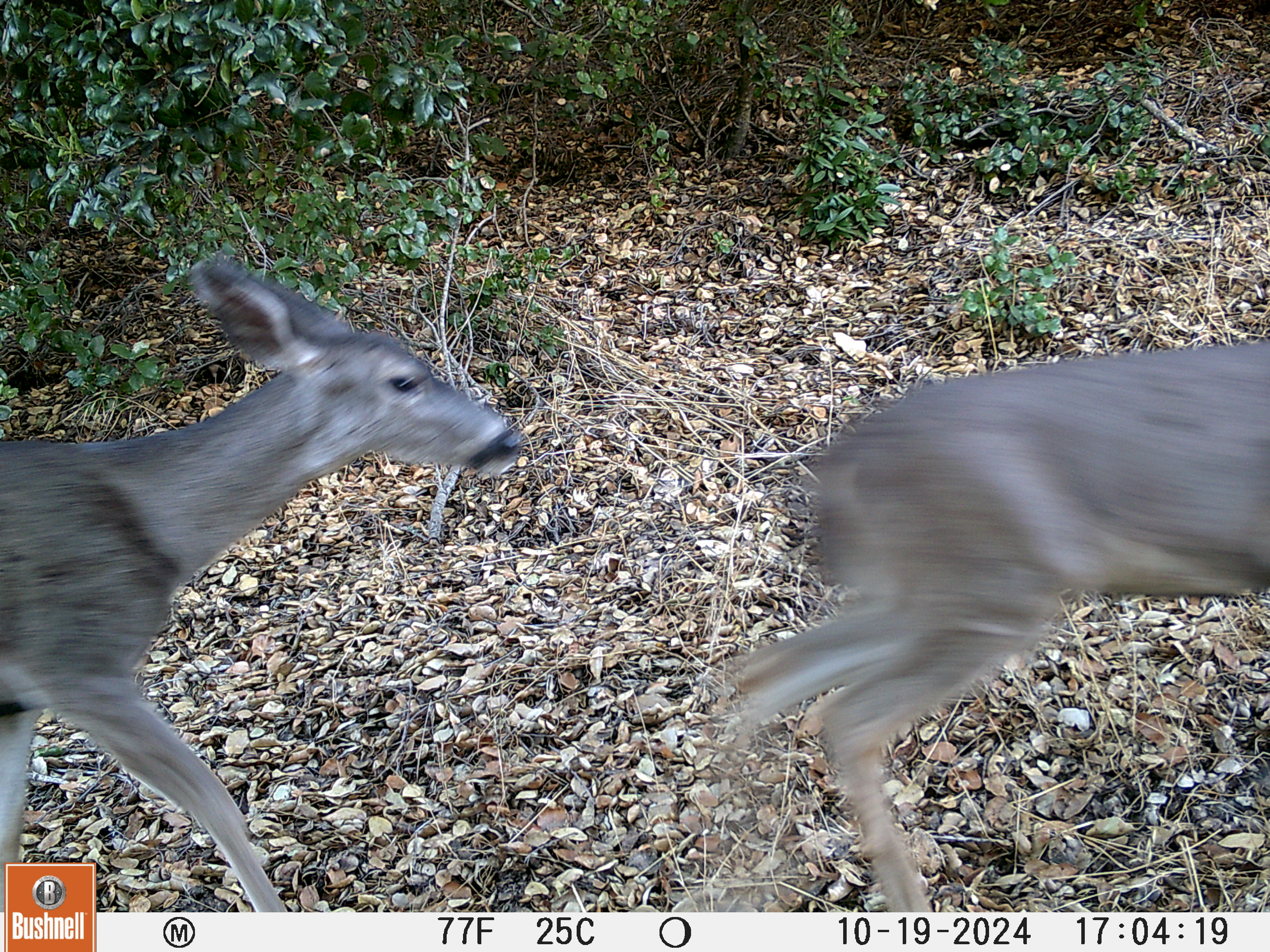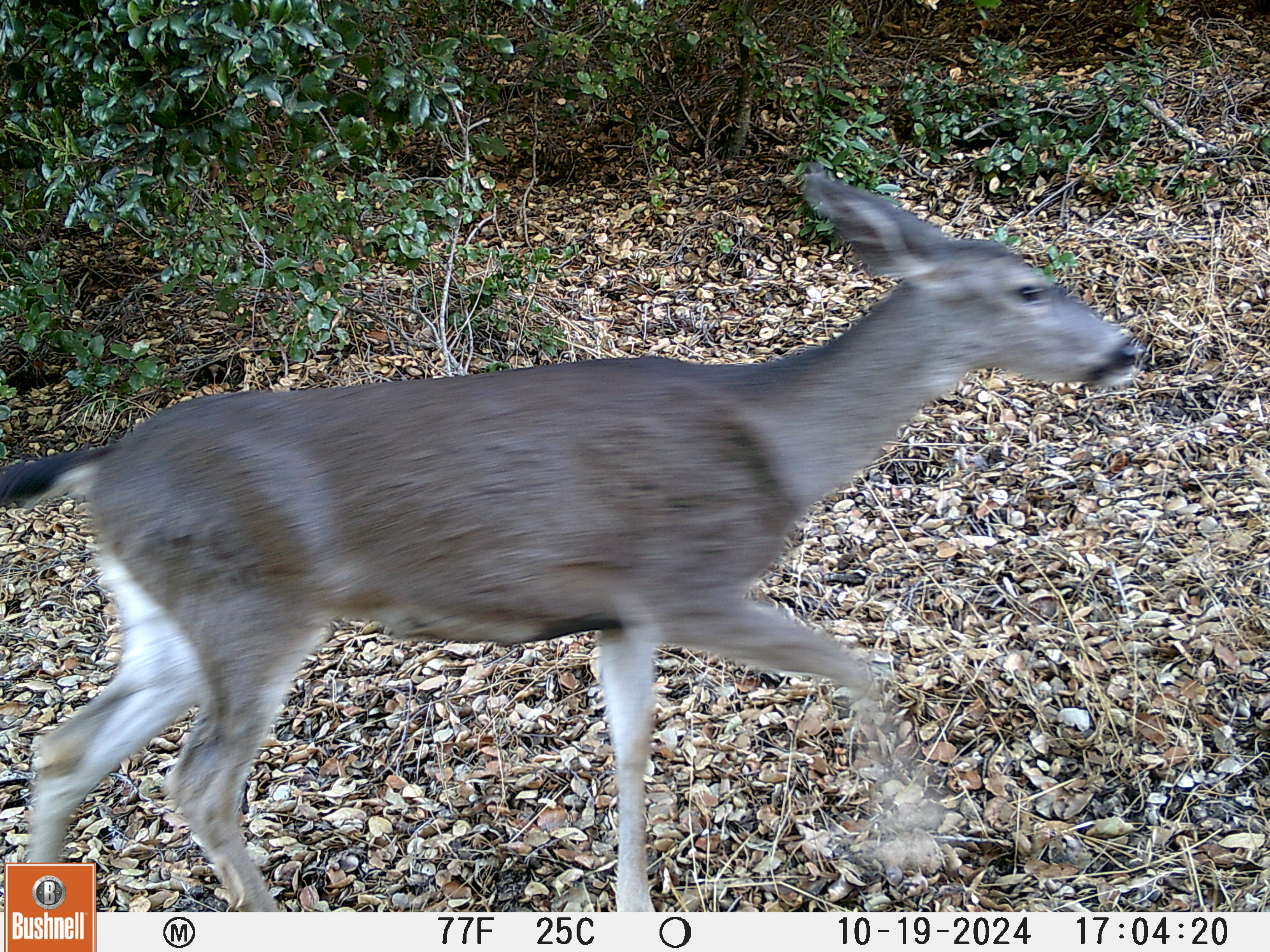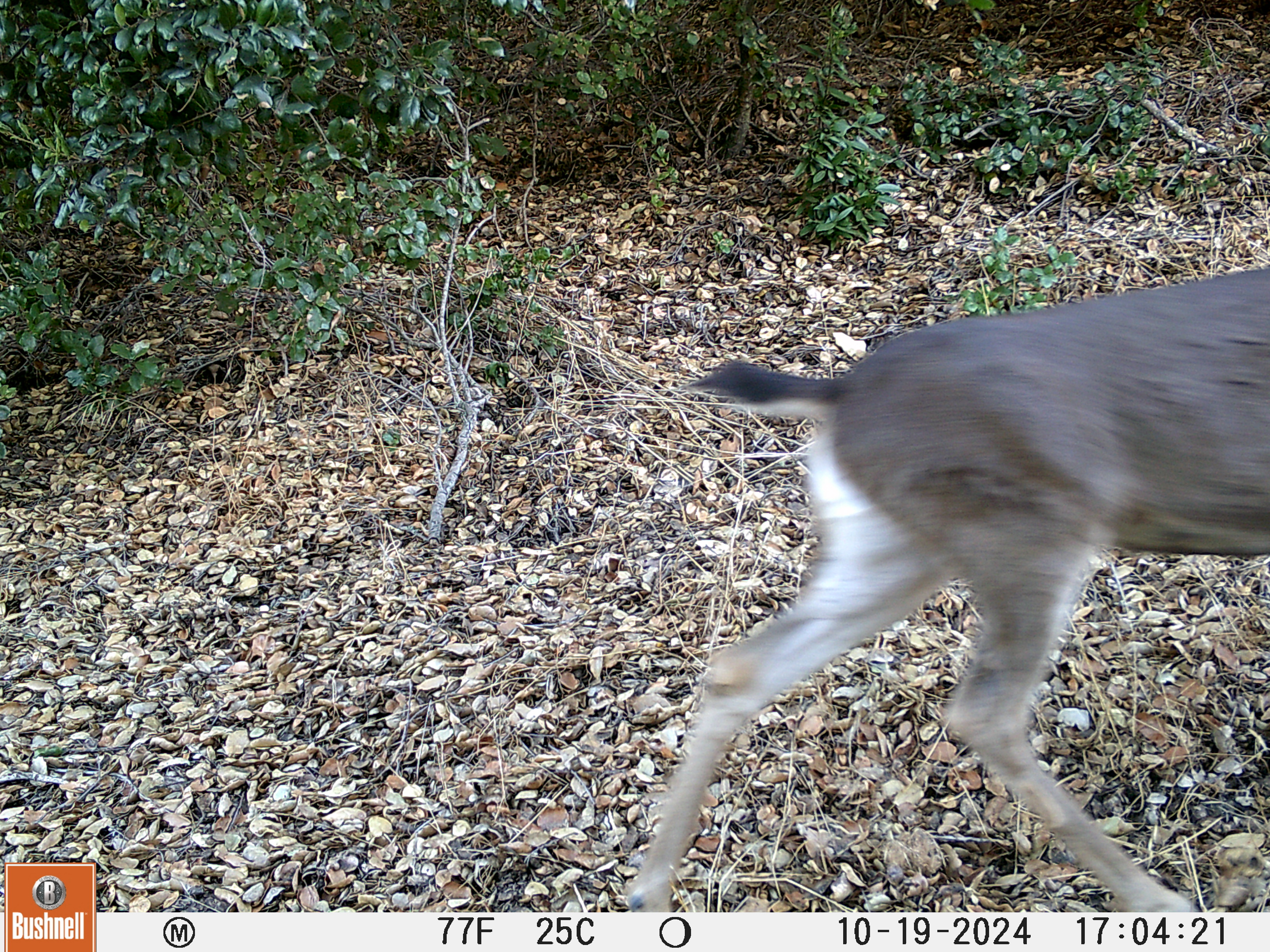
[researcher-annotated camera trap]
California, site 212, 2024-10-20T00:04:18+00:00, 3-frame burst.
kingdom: Animalia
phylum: Chordata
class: Mammalia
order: Artiodactyla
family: Cervidae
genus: Odocoileus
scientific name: Odocoileus hemionus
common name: mule deer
Mule deer (Odocoileus hemionus).